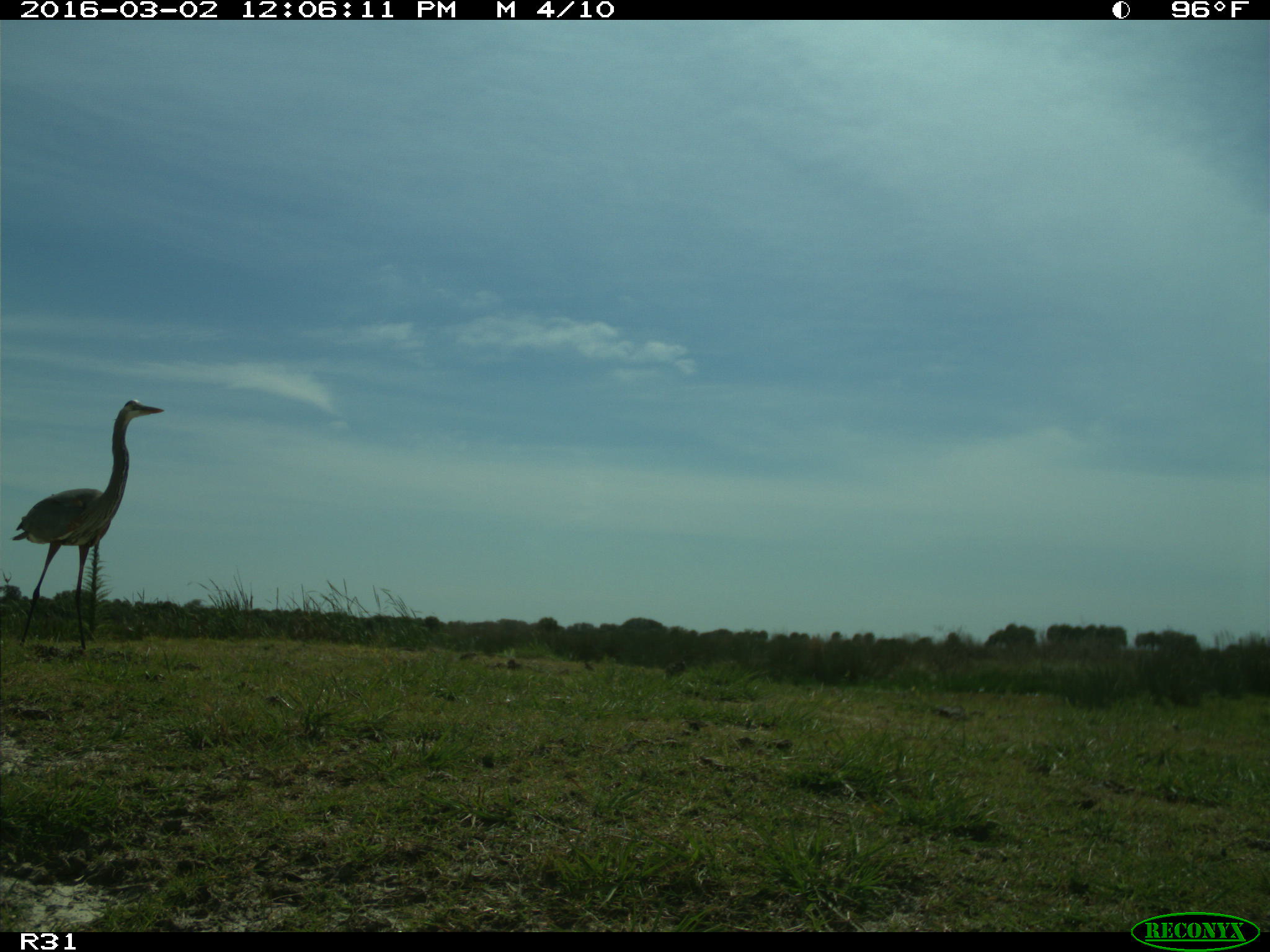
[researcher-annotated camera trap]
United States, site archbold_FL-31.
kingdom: Animalia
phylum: Chordata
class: Aves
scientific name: Aves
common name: birds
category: unidentified bird